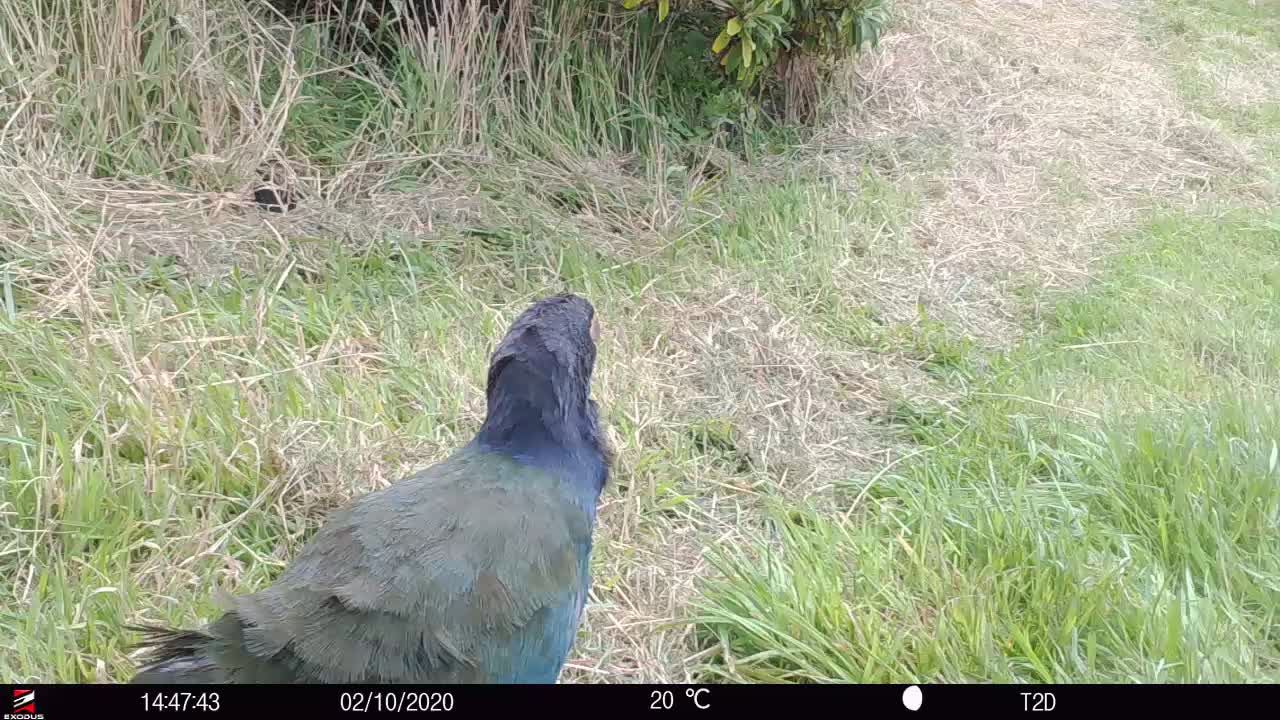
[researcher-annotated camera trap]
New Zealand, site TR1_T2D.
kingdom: Animalia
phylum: Chordata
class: Aves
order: Gruiformes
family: Rallidae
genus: Porphyrio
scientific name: Porphyrio mantelli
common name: takahe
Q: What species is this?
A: Takahe (Porphyrio mantelli).